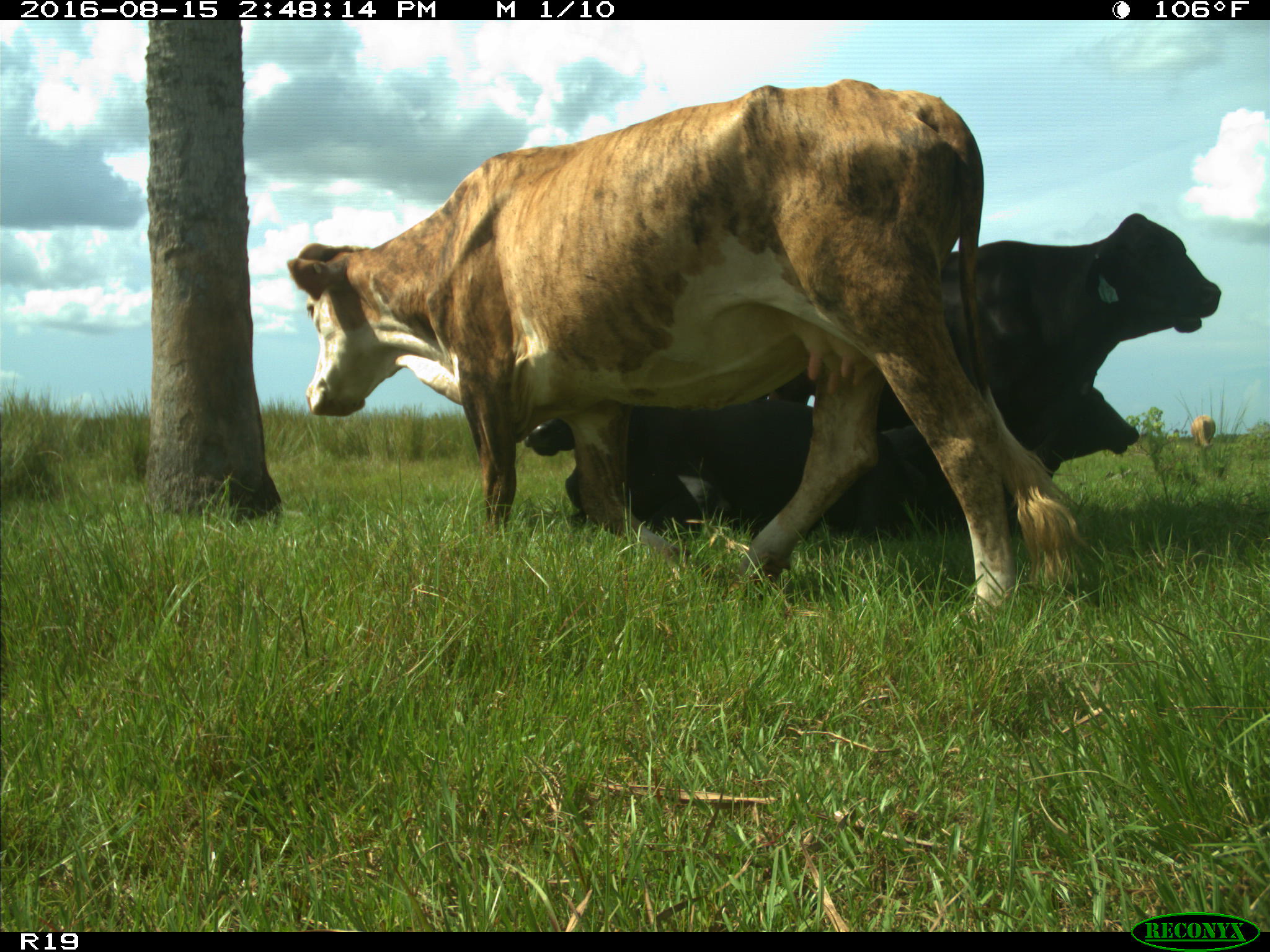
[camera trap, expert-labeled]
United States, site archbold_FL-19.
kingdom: Animalia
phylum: Chordata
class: Mammalia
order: Artiodactyla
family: Bovidae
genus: Bos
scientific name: Bos taurus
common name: domestic cow